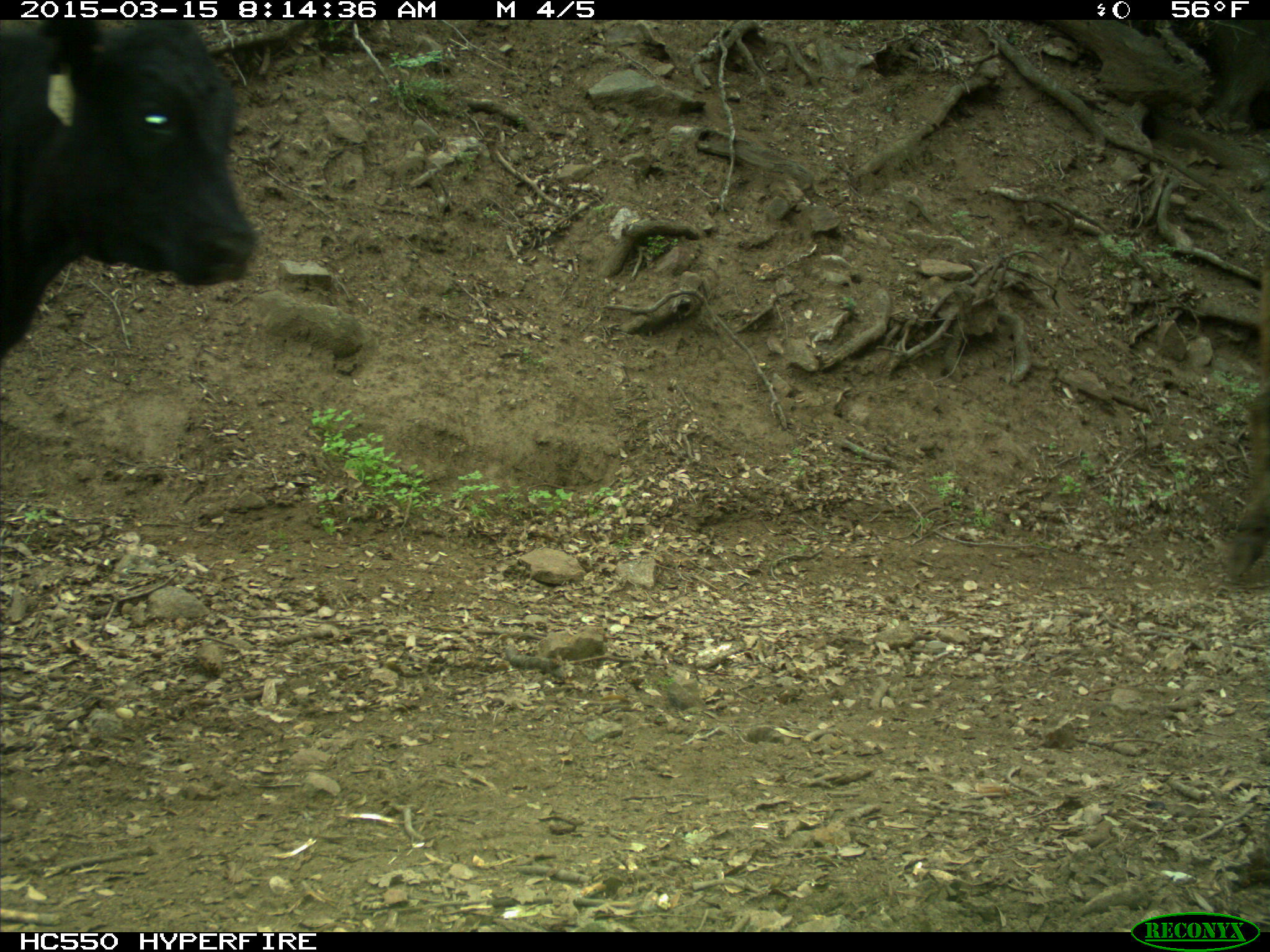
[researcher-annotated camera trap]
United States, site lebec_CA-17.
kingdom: Animalia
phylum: Chordata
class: Mammalia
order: Artiodactyla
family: Bovidae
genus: Bos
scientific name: Bos taurus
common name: domestic cow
Bos taurus (domestic cow).